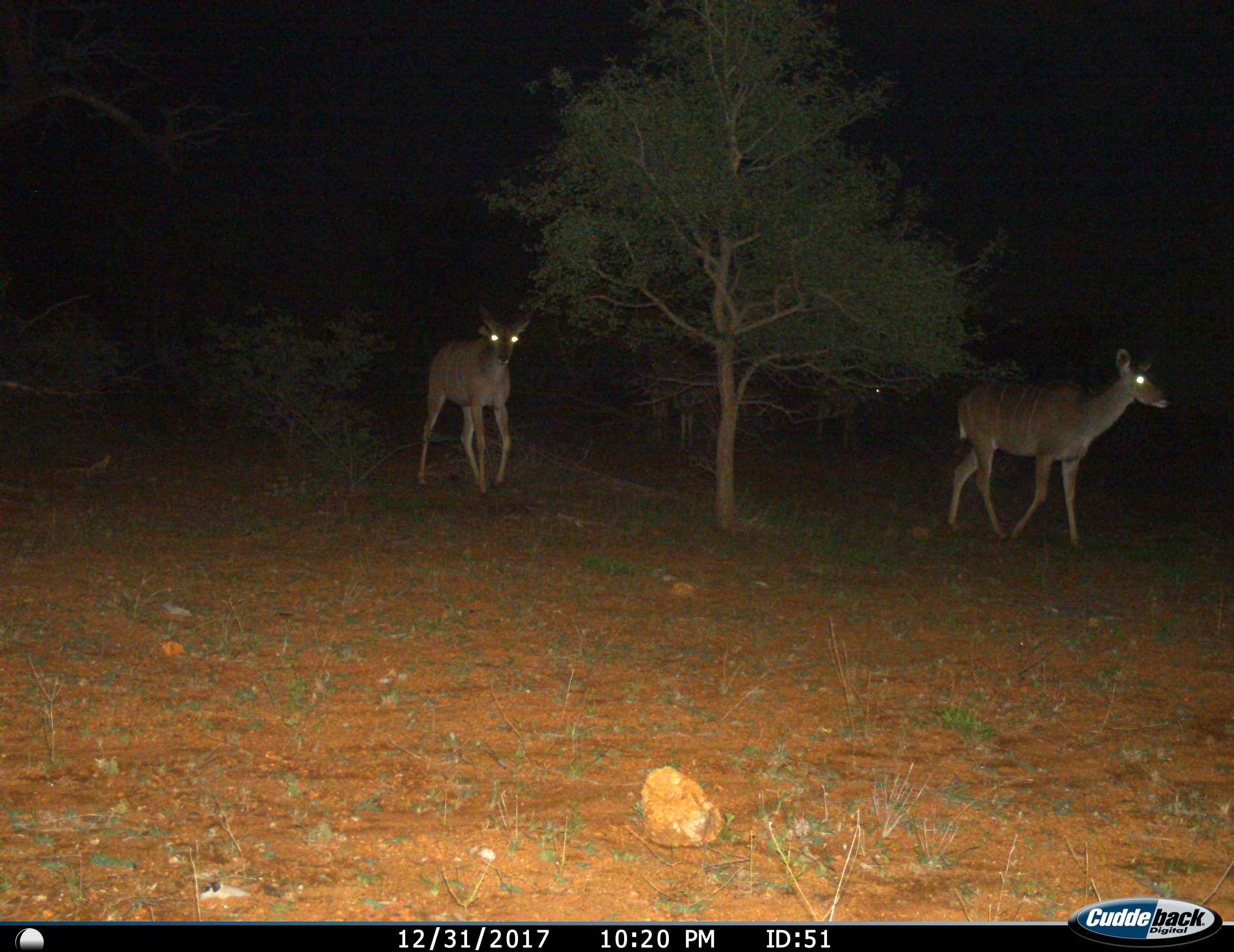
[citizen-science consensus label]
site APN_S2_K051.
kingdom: Animalia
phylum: Chordata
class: Mammalia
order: Artiodactyla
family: Bovidae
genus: Tragelaphus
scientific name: Tragelaphus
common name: kudu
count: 4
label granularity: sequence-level